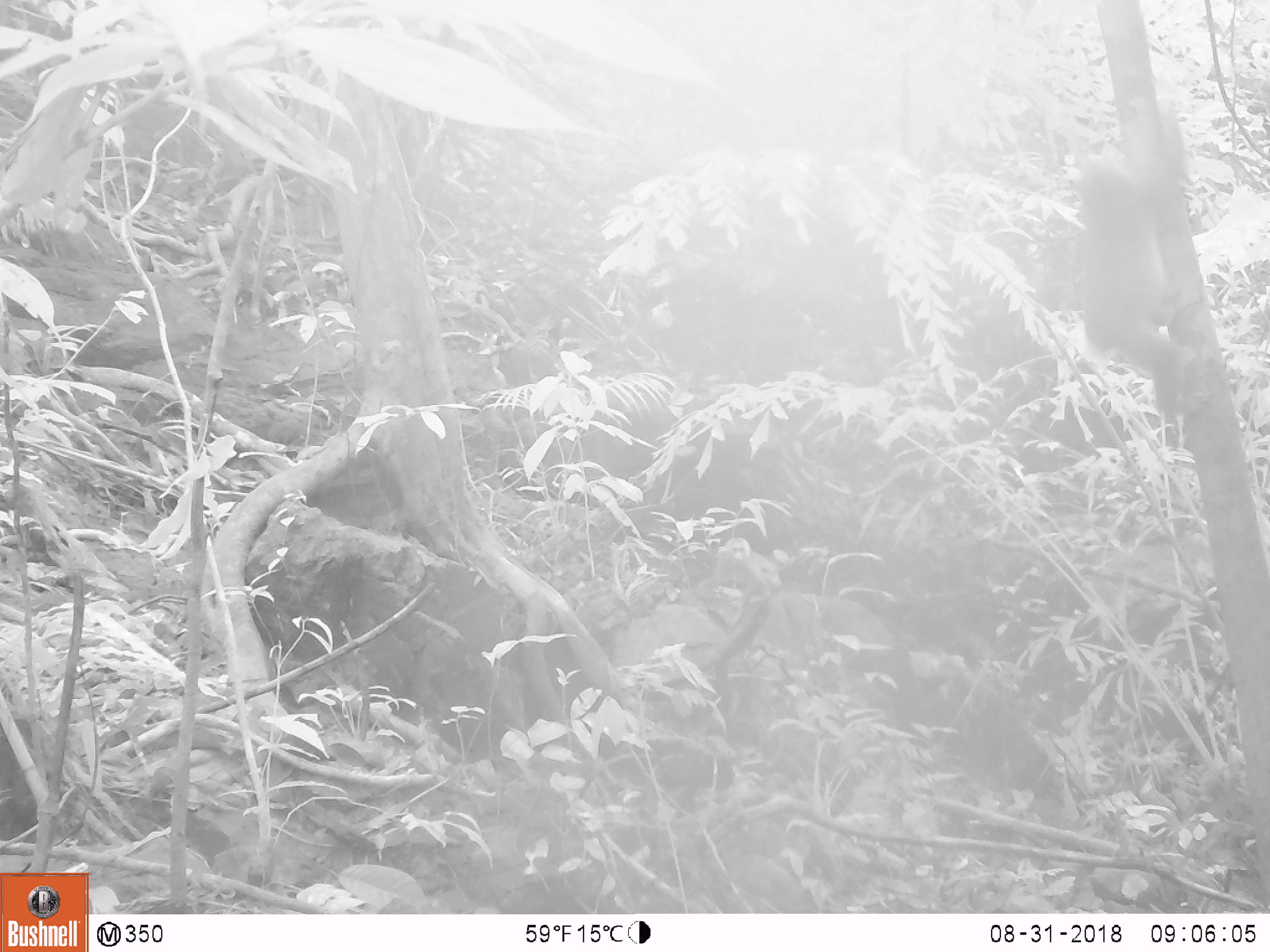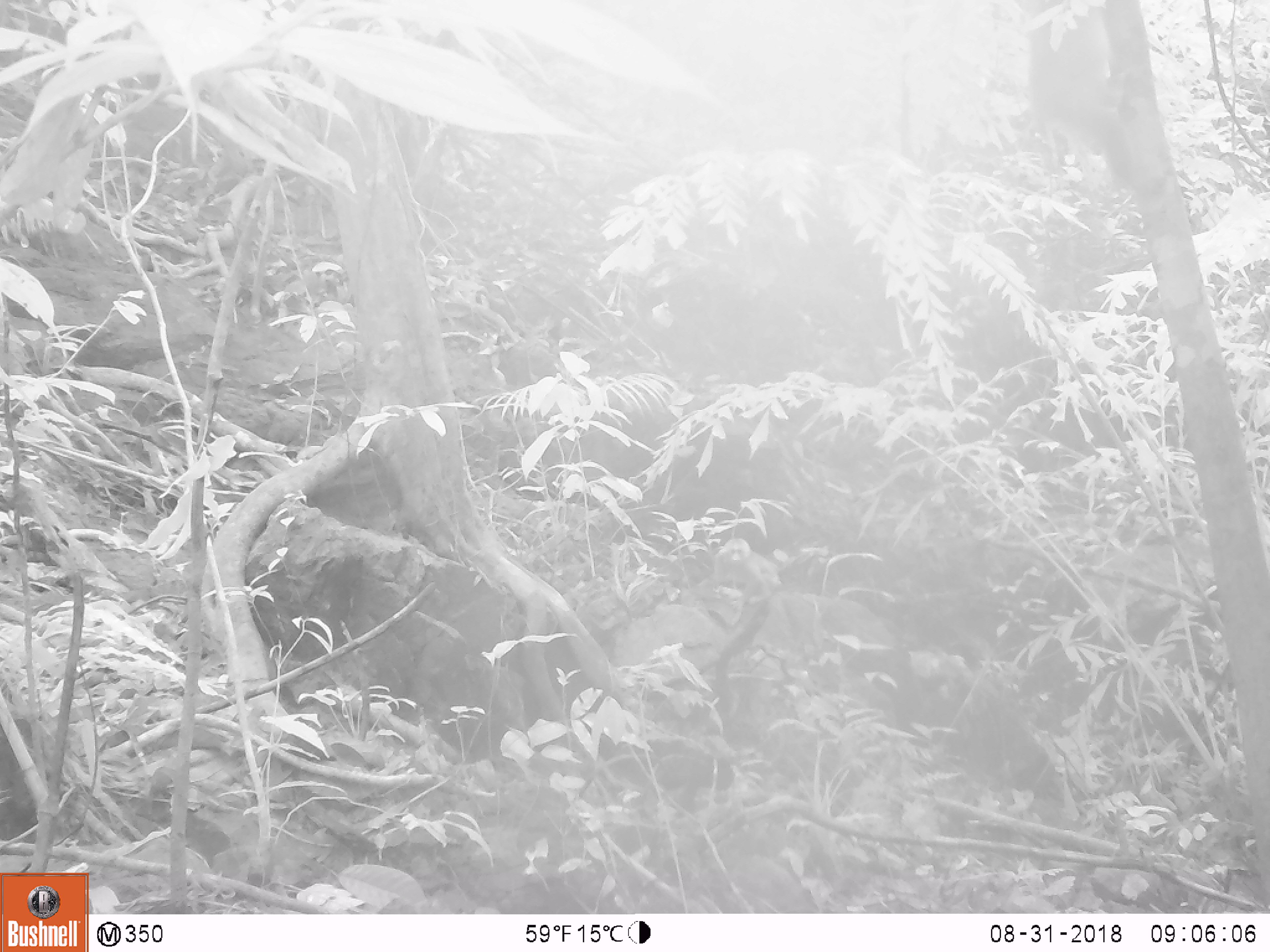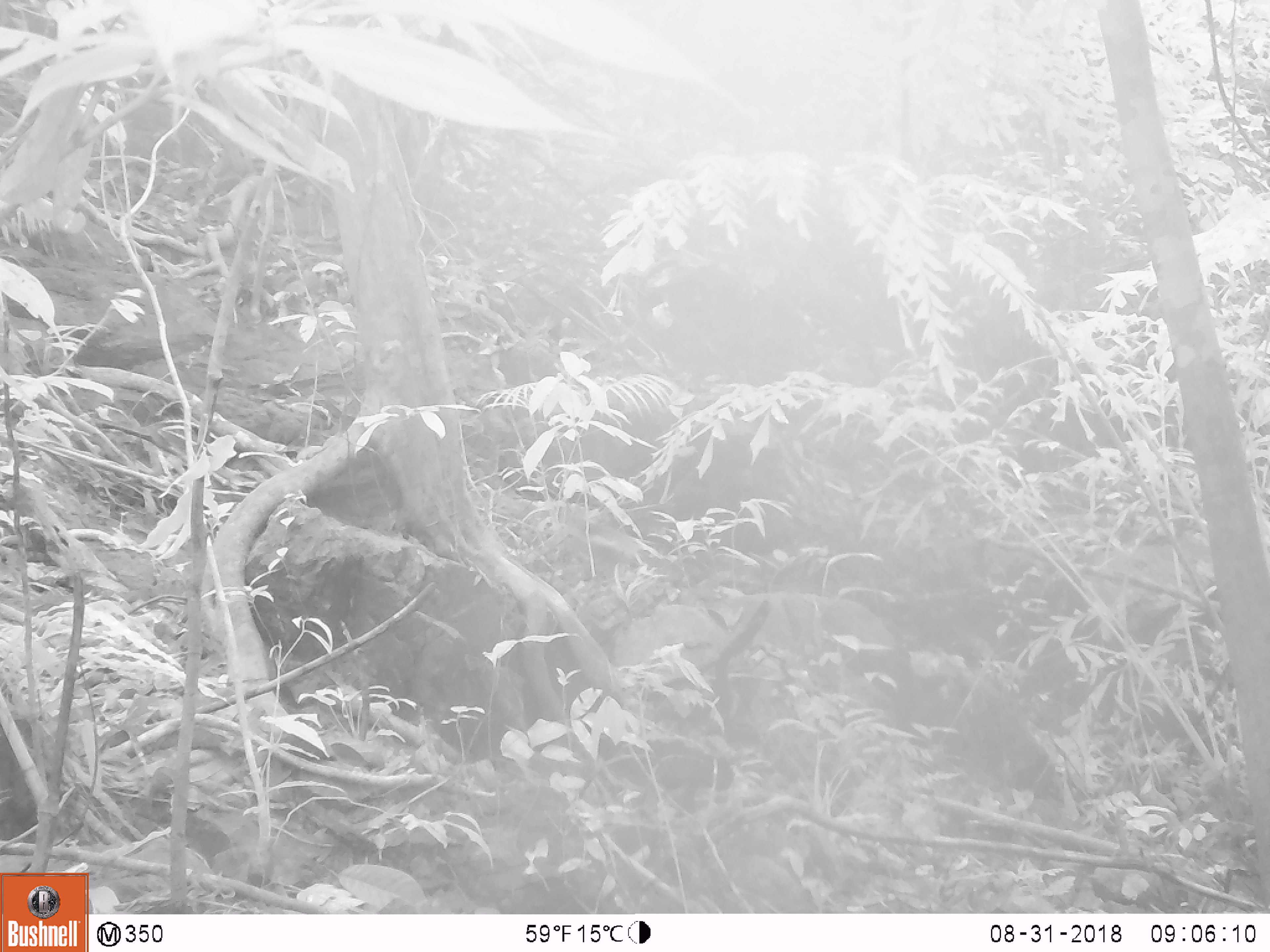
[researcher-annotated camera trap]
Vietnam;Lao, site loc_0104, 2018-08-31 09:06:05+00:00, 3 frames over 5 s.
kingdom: Animalia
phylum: Chordata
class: Mammalia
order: Primates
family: Cercopithecidae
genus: Macaca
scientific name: Macaca arctoides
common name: stump-tailed macaque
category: stump tailed macaque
Stump tailed macaque (stump-tailed macaque) (Macaca arctoides). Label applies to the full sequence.